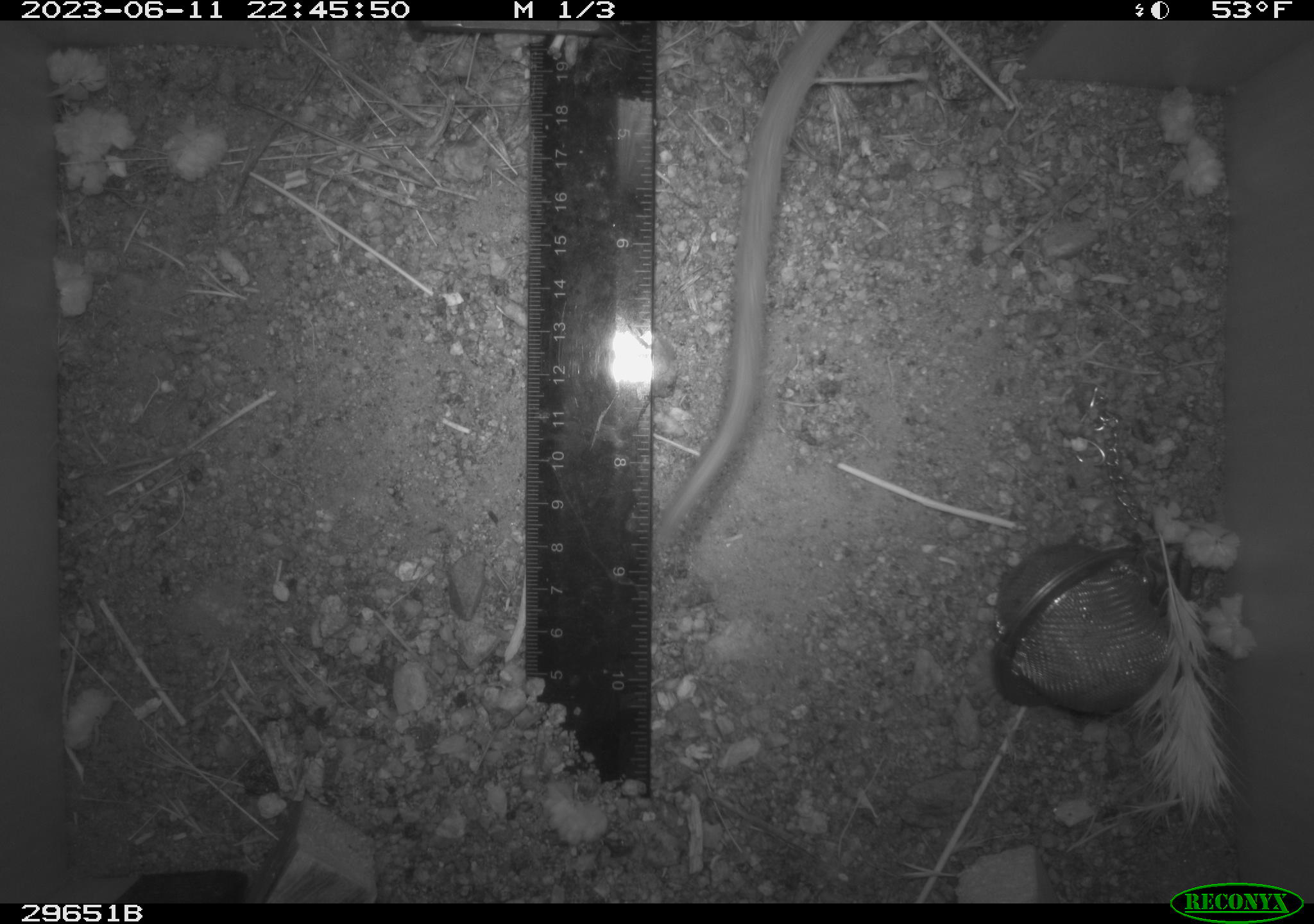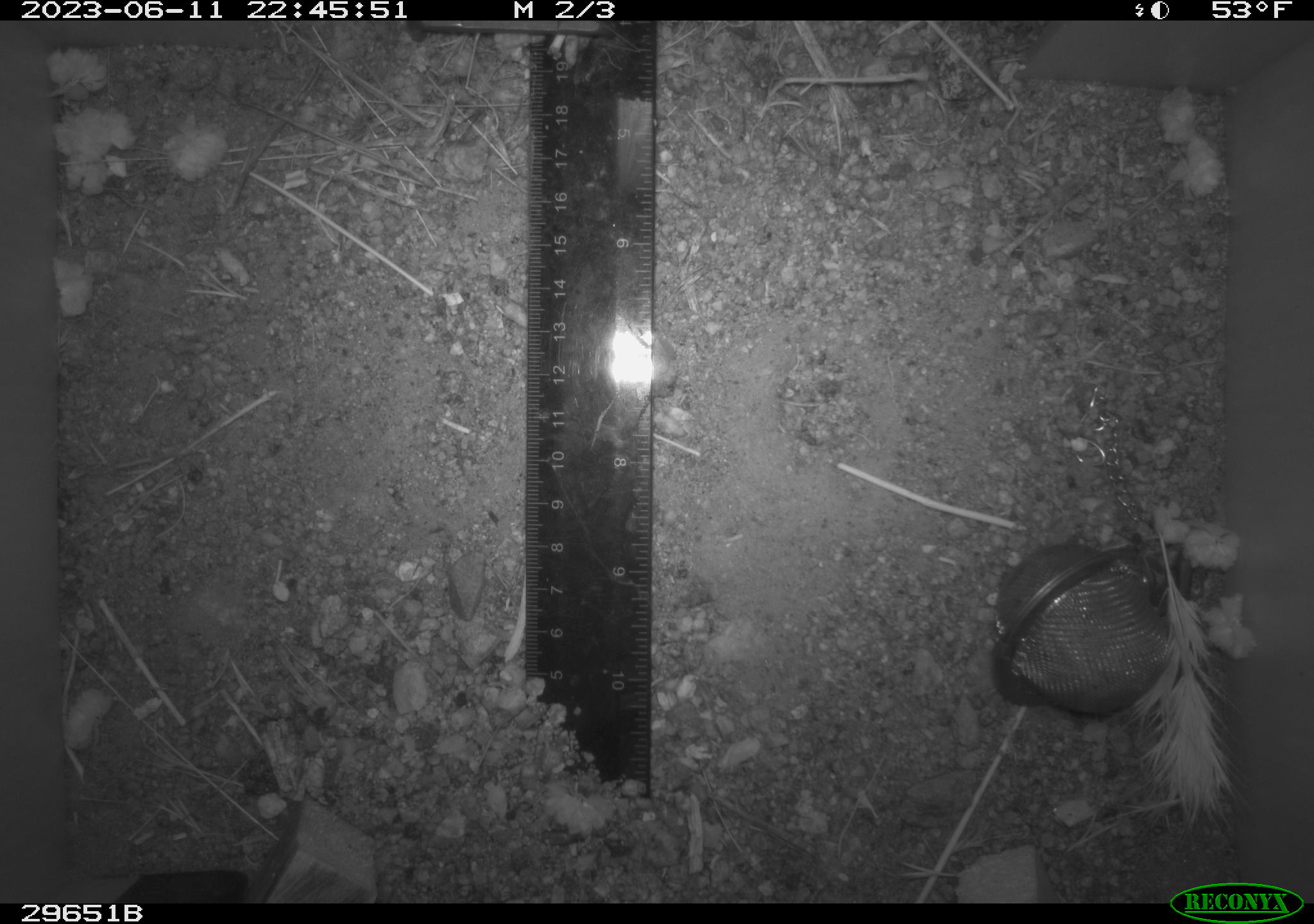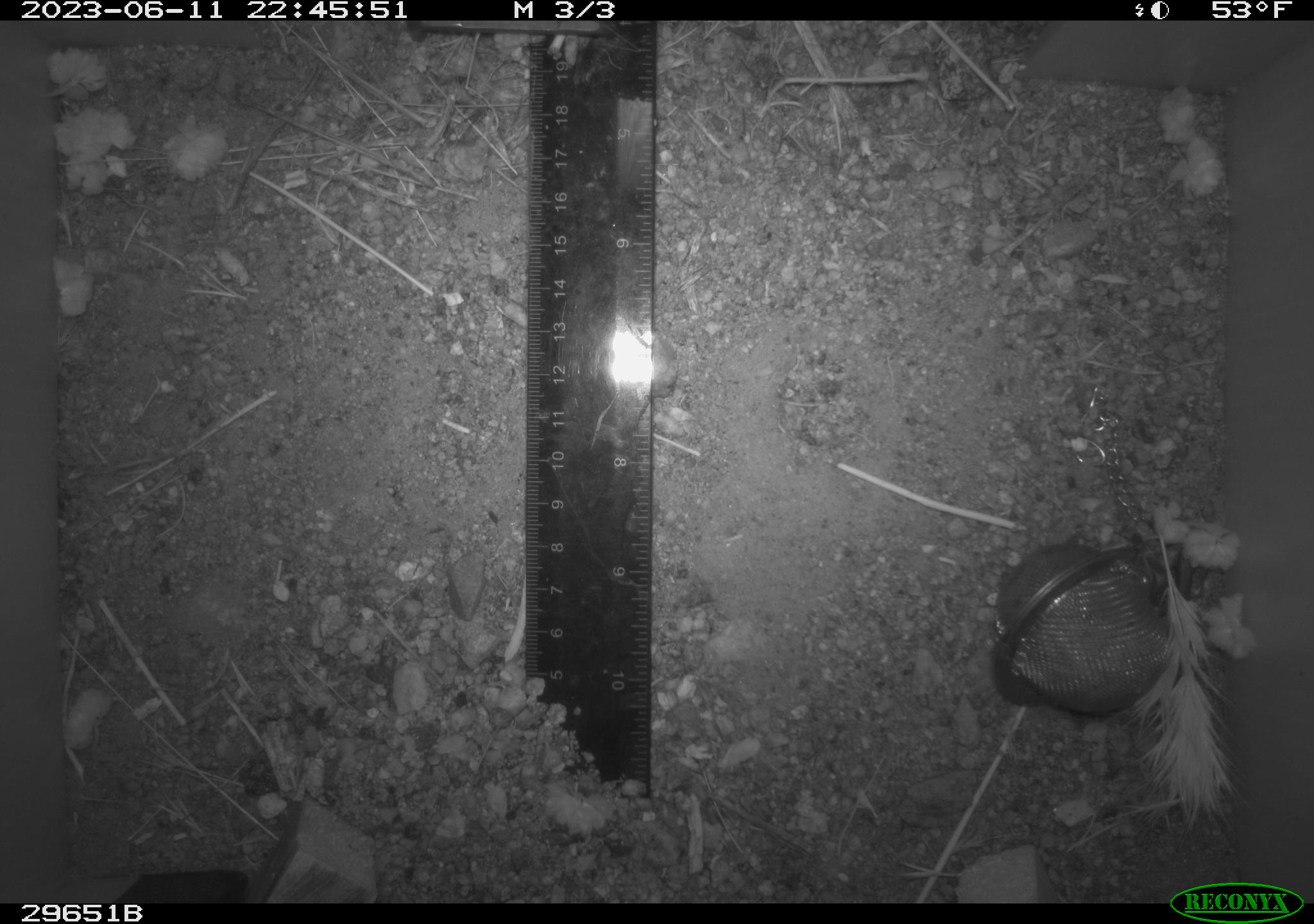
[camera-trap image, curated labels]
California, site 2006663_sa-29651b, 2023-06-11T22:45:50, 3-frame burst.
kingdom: Animalia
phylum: Chordata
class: Mammalia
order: Rodentia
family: Cricetidae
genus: Neotoma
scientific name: Neotoma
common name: pack rat or woodrat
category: neotoma species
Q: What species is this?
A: Neotoma species (pack rat or woodrat) (Neotoma).